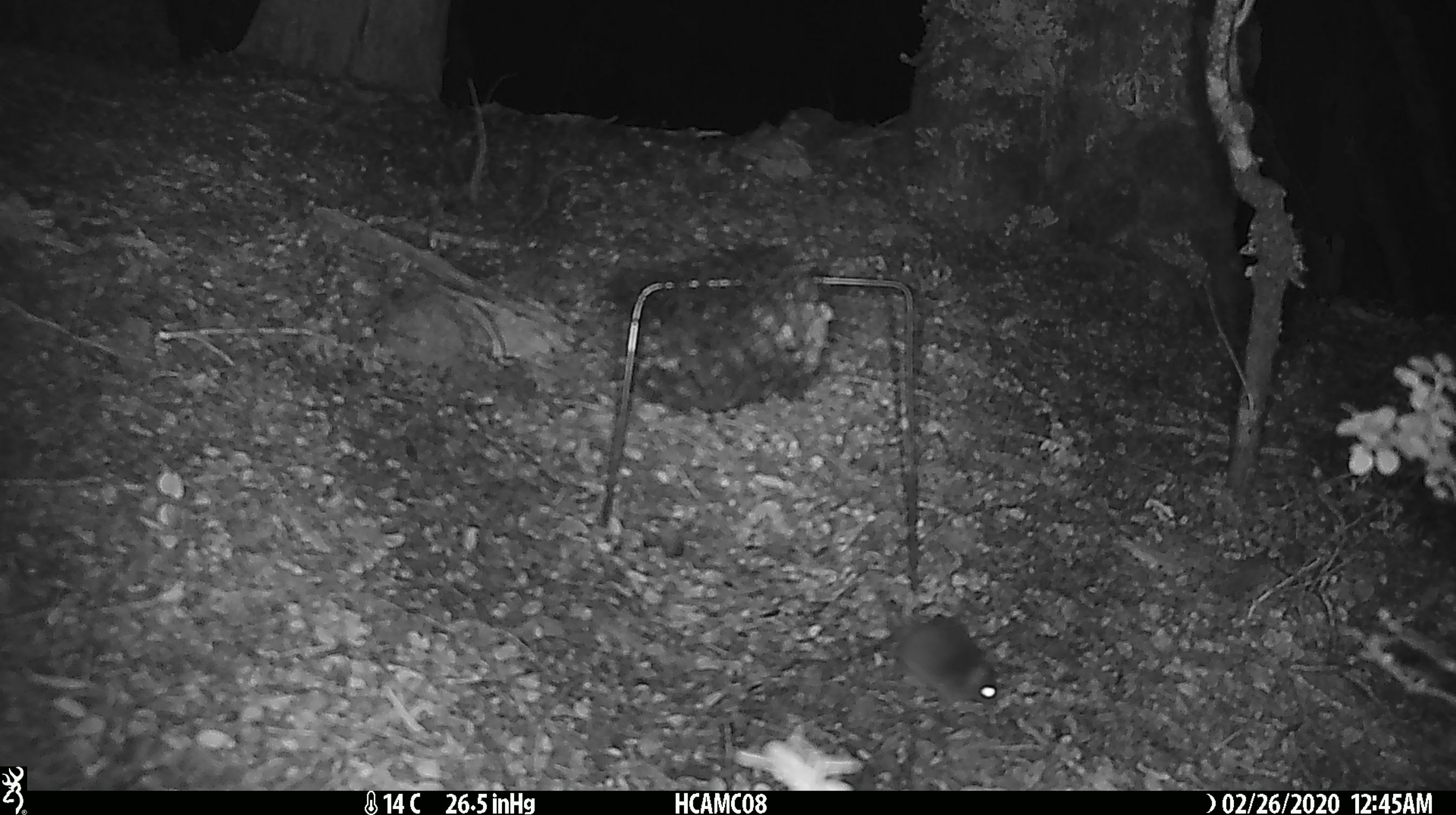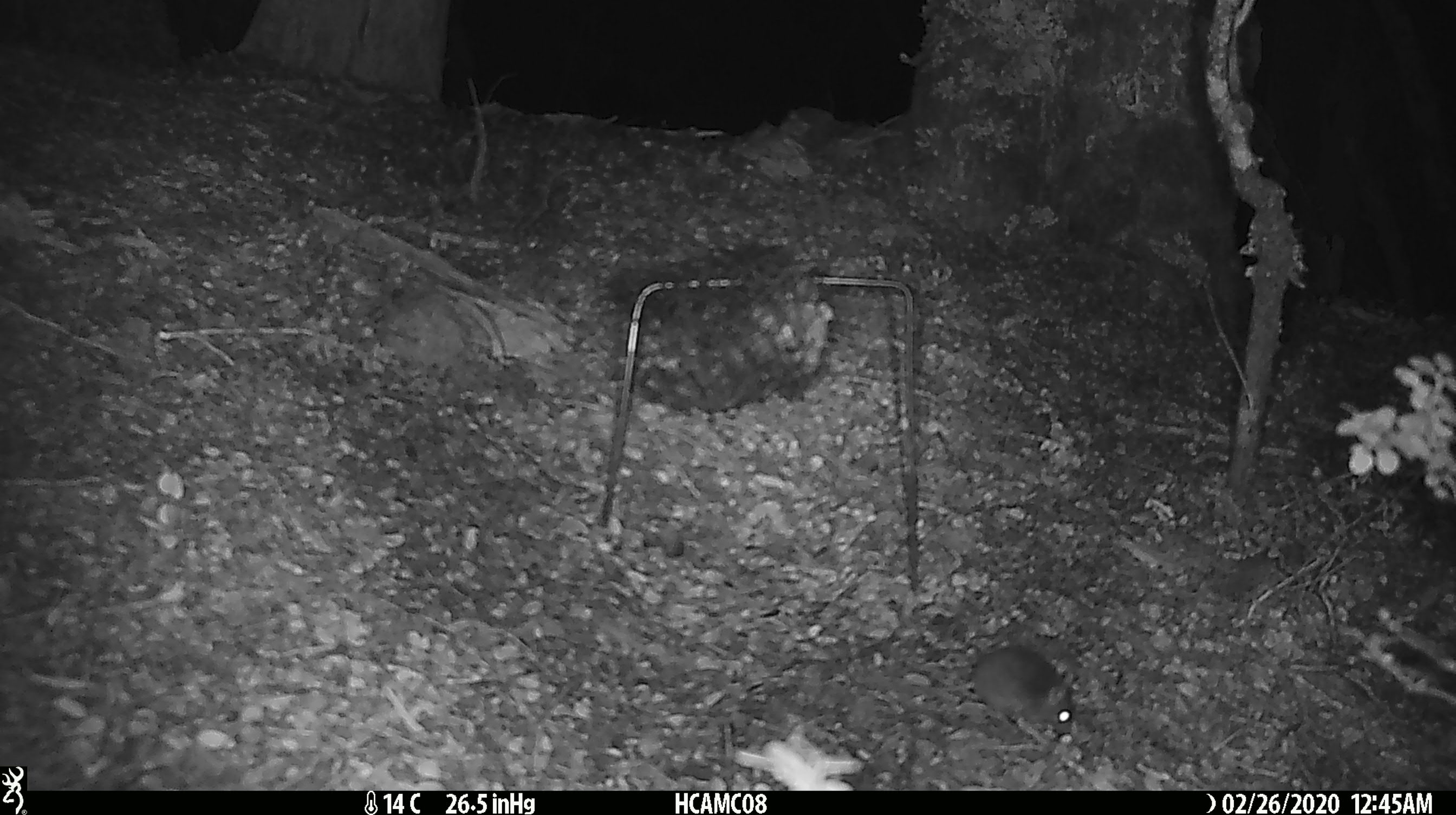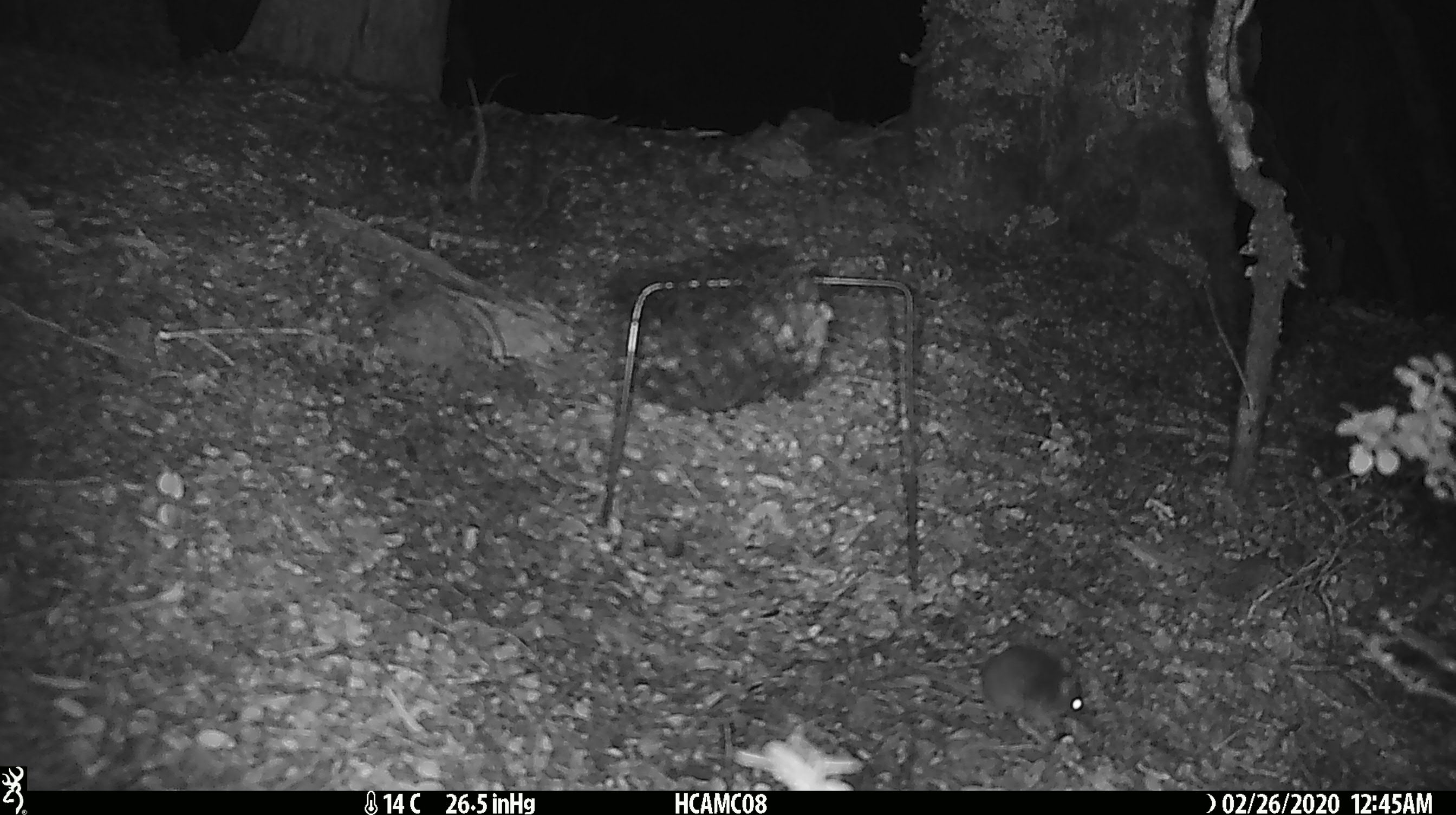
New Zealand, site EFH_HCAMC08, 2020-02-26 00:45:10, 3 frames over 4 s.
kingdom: Animalia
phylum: Chordata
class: Mammalia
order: Rodentia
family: Muridae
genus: Mus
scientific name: Mus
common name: mouse